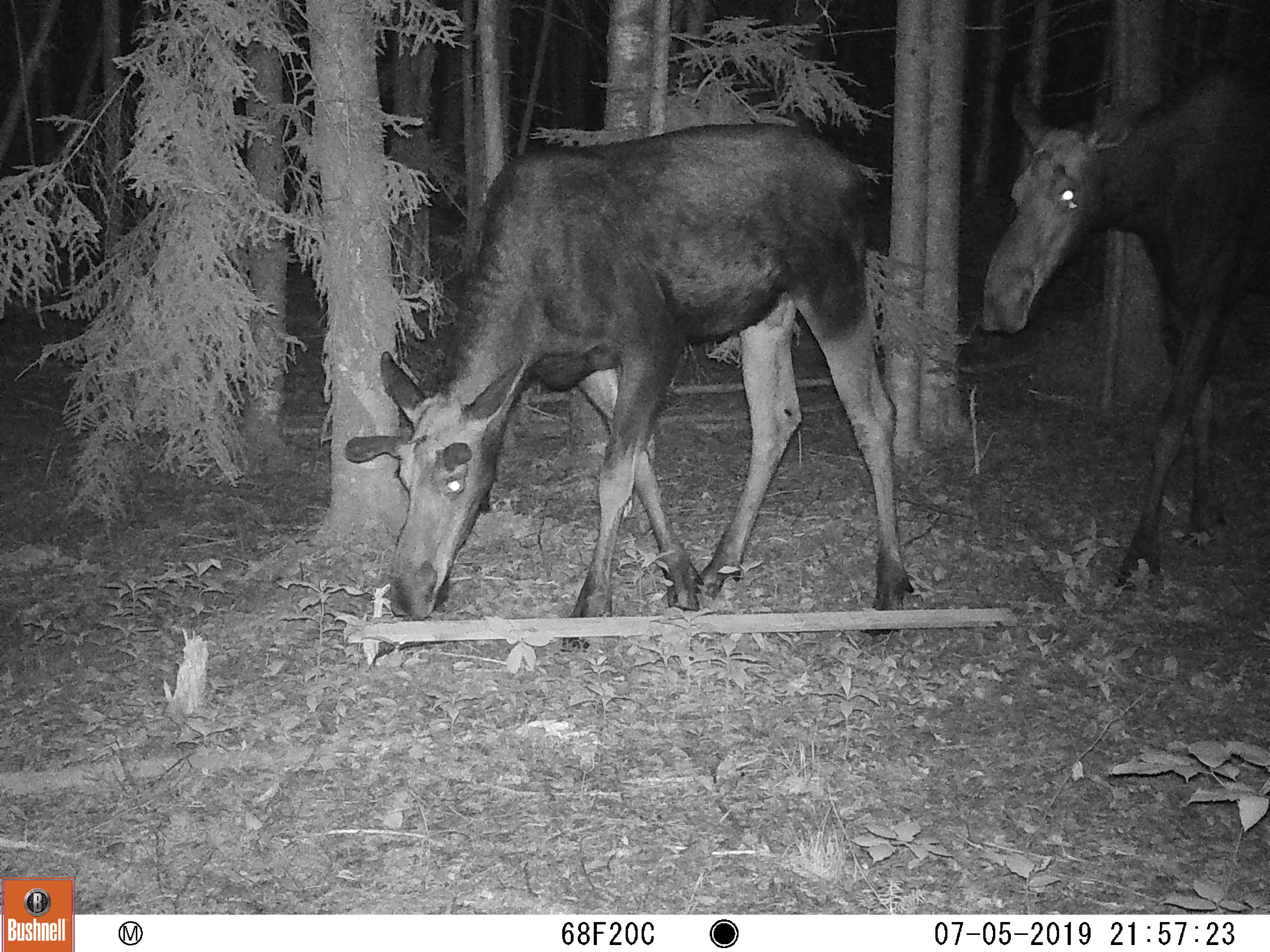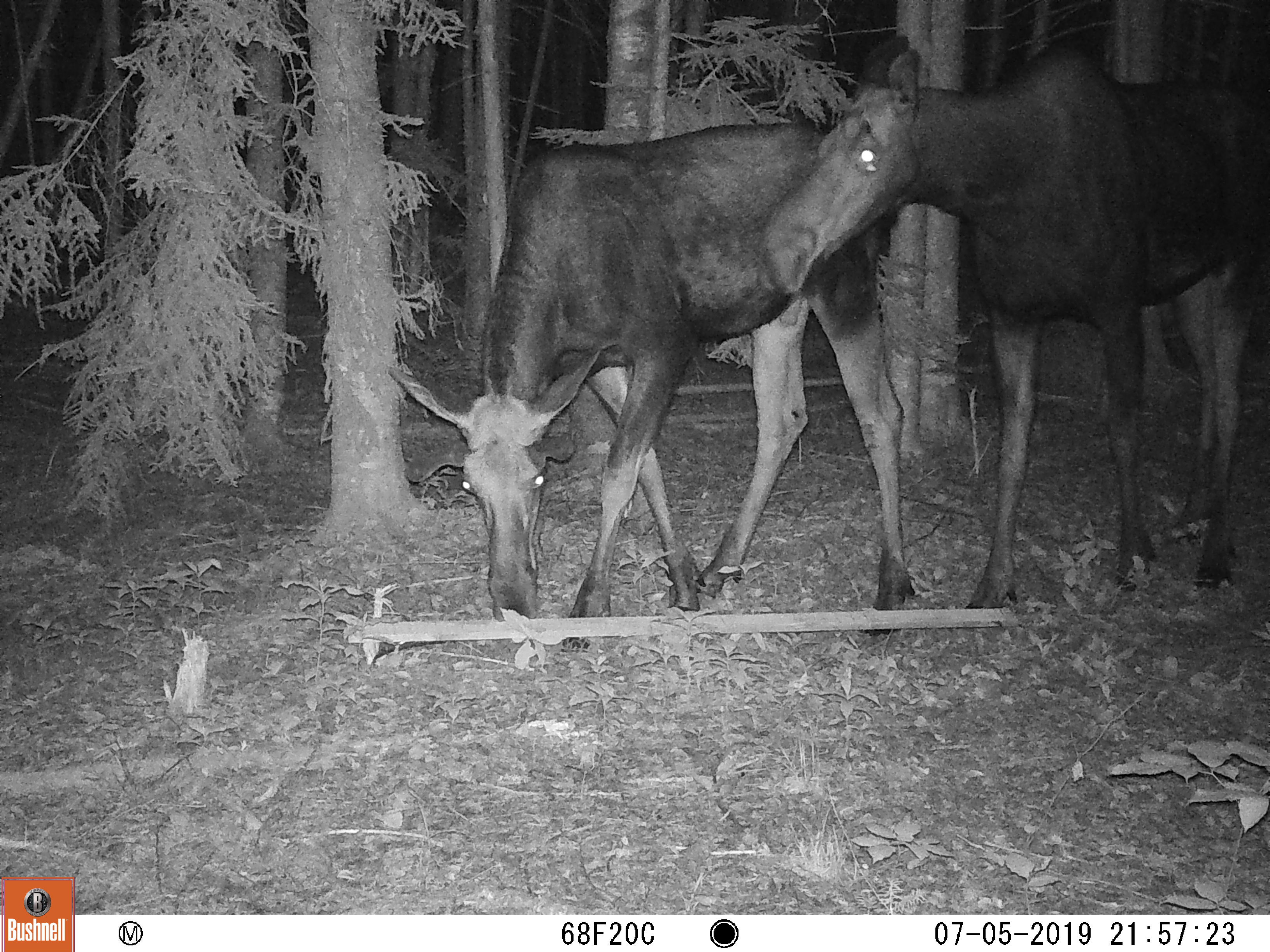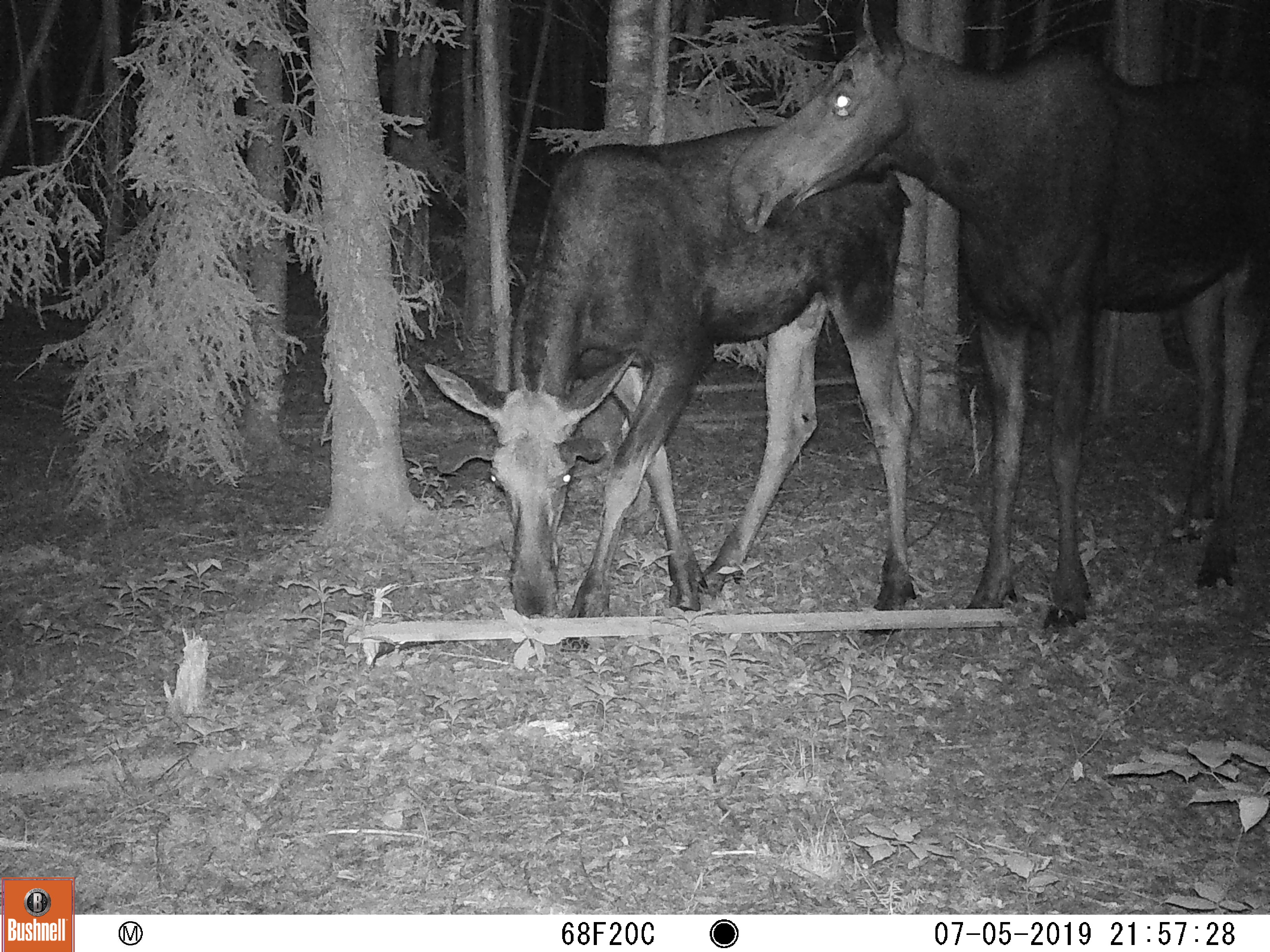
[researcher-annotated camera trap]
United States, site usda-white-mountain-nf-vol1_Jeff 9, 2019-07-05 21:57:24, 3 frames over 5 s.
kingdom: Animalia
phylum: Chordata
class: Mammalia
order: Artiodactyla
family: Cervidae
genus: Alces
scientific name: Alces alces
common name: moose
Moose (Alces alces).